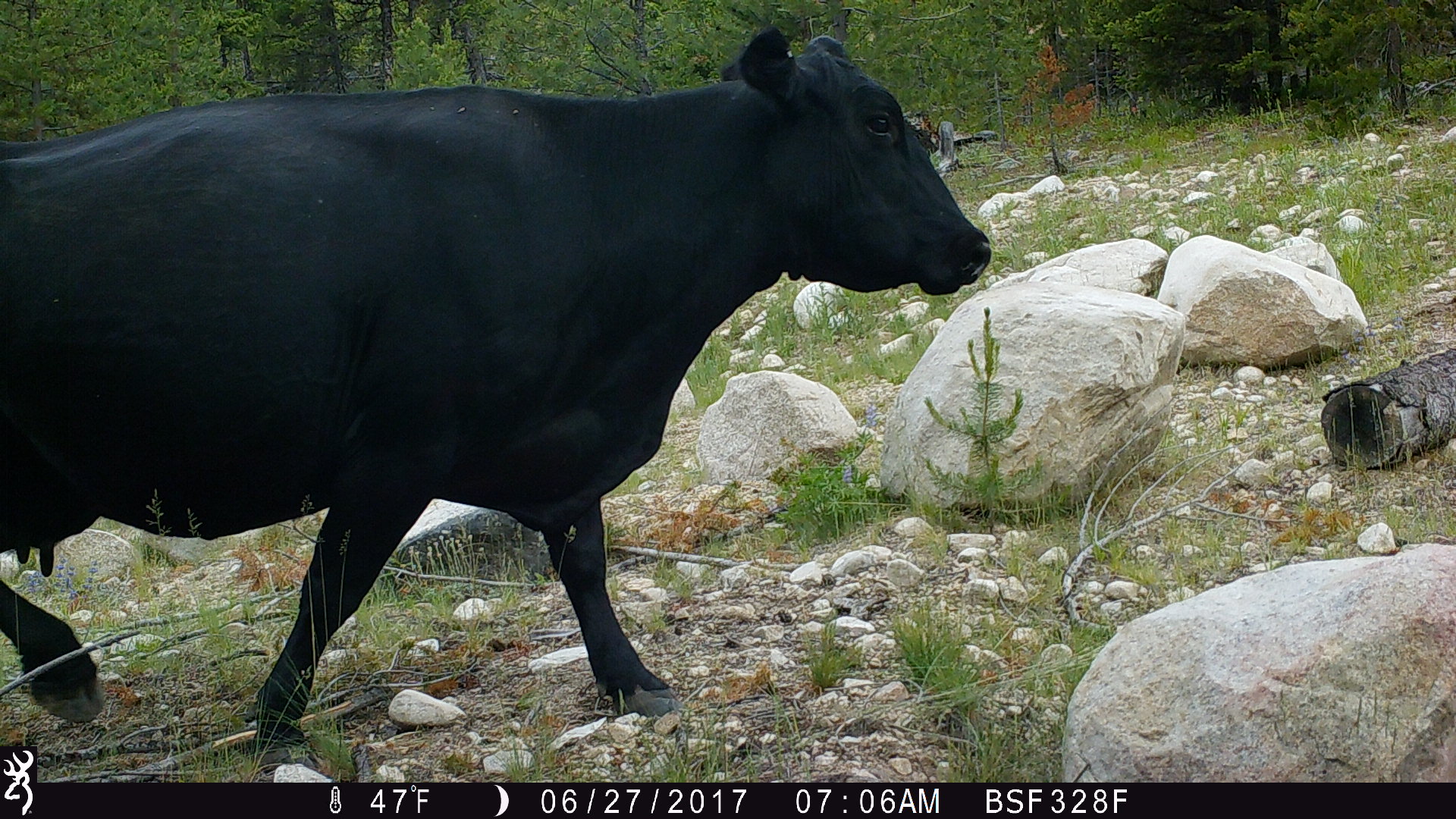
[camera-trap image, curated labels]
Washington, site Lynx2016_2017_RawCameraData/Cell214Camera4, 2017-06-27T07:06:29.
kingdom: Animalia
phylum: Chordata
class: Mammalia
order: Artiodactyla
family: Bovidae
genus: Bos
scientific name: Bos taurus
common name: domestic cattle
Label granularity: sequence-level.